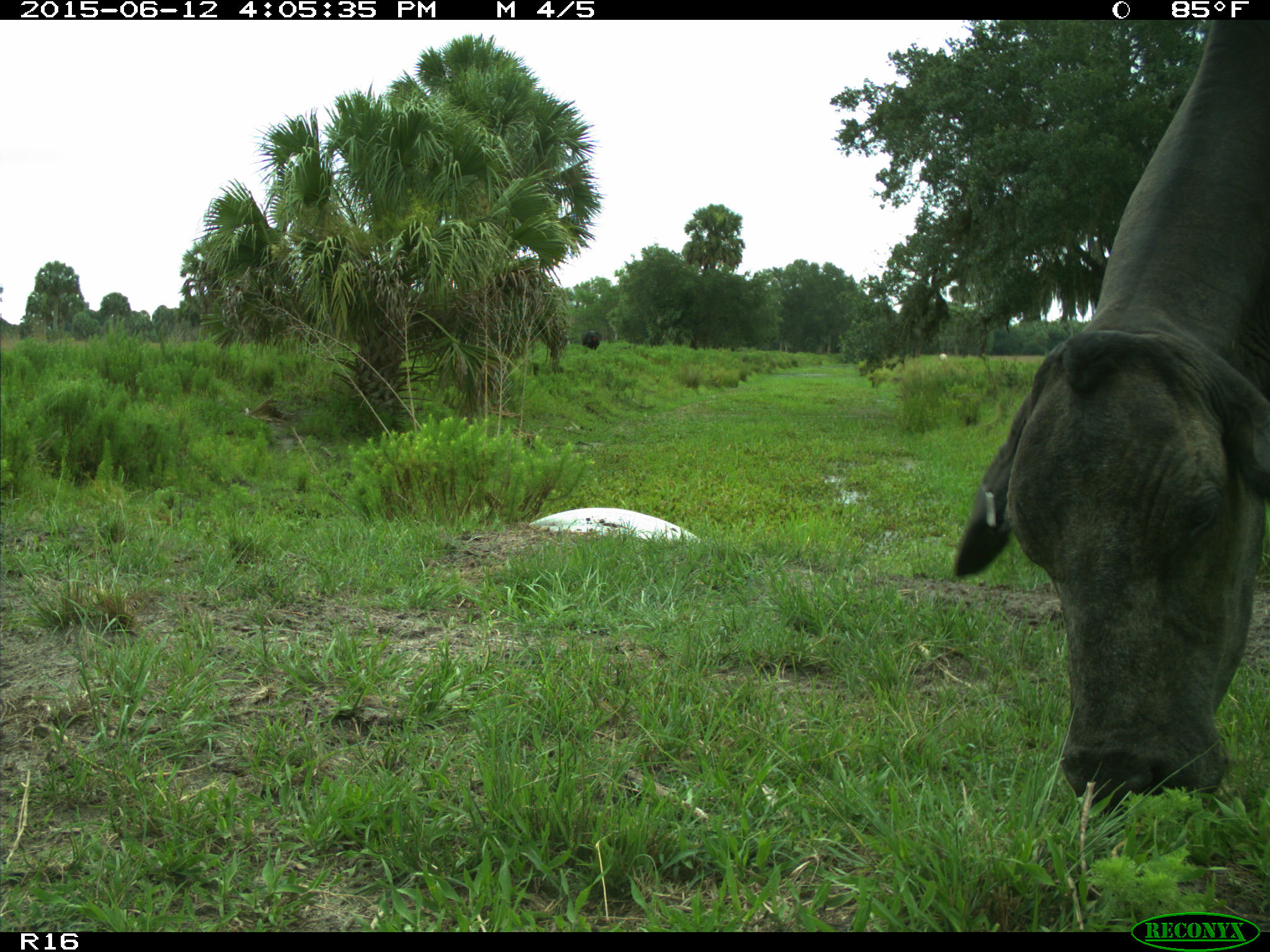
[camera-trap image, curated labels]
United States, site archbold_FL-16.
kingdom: Animalia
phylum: Chordata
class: Mammalia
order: Artiodactyla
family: Bovidae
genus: Bos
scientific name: Bos taurus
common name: domestic cow